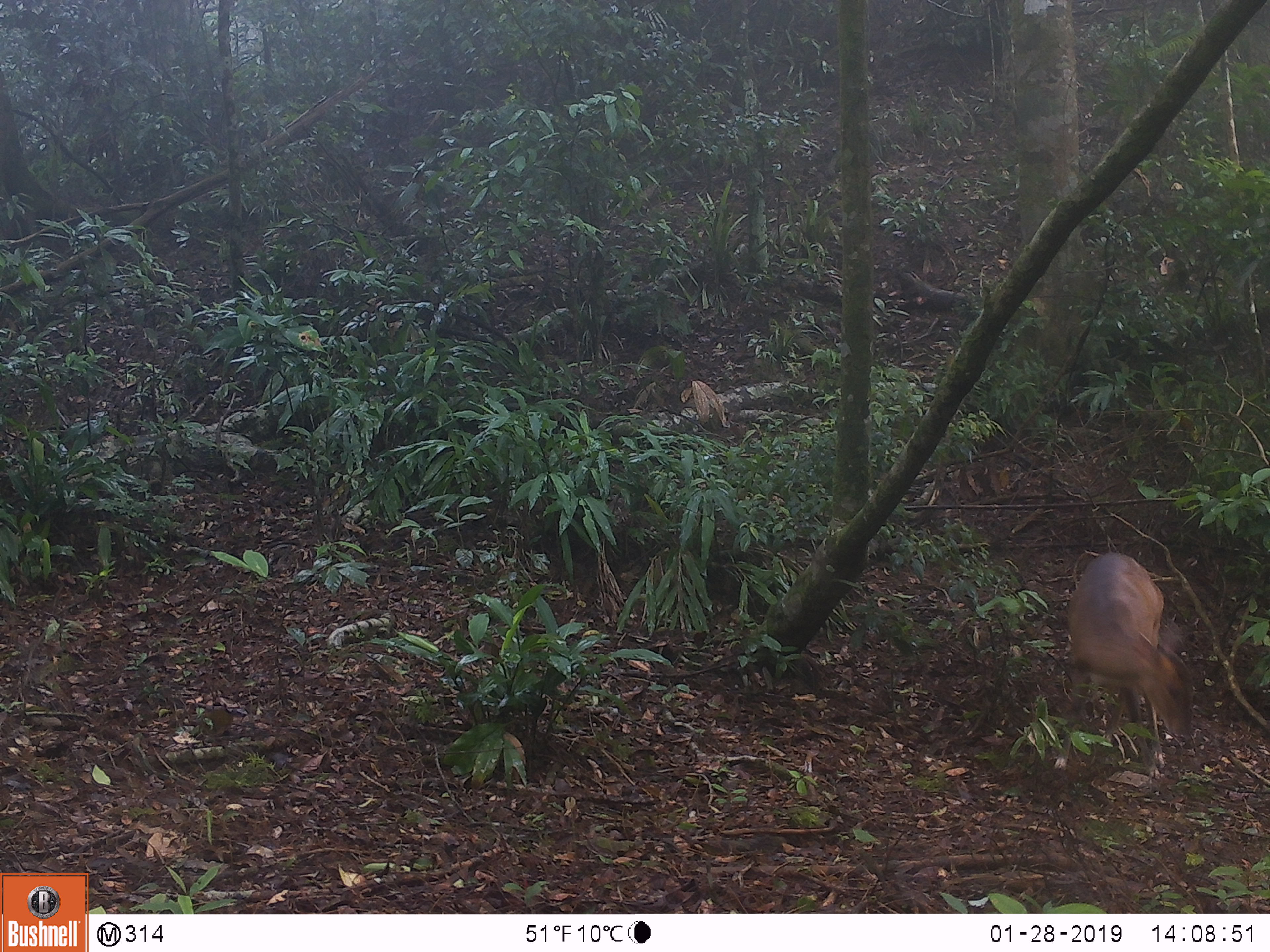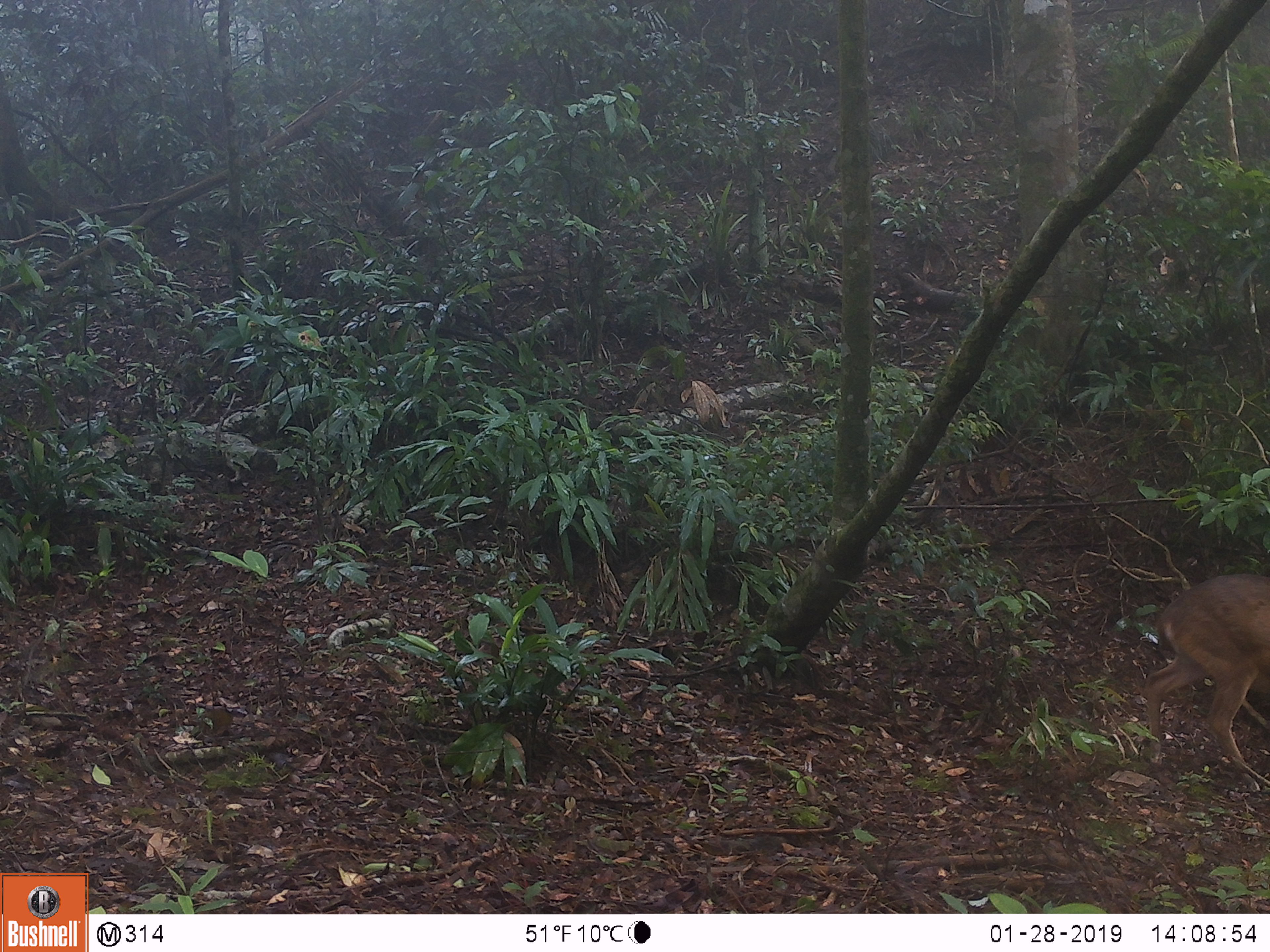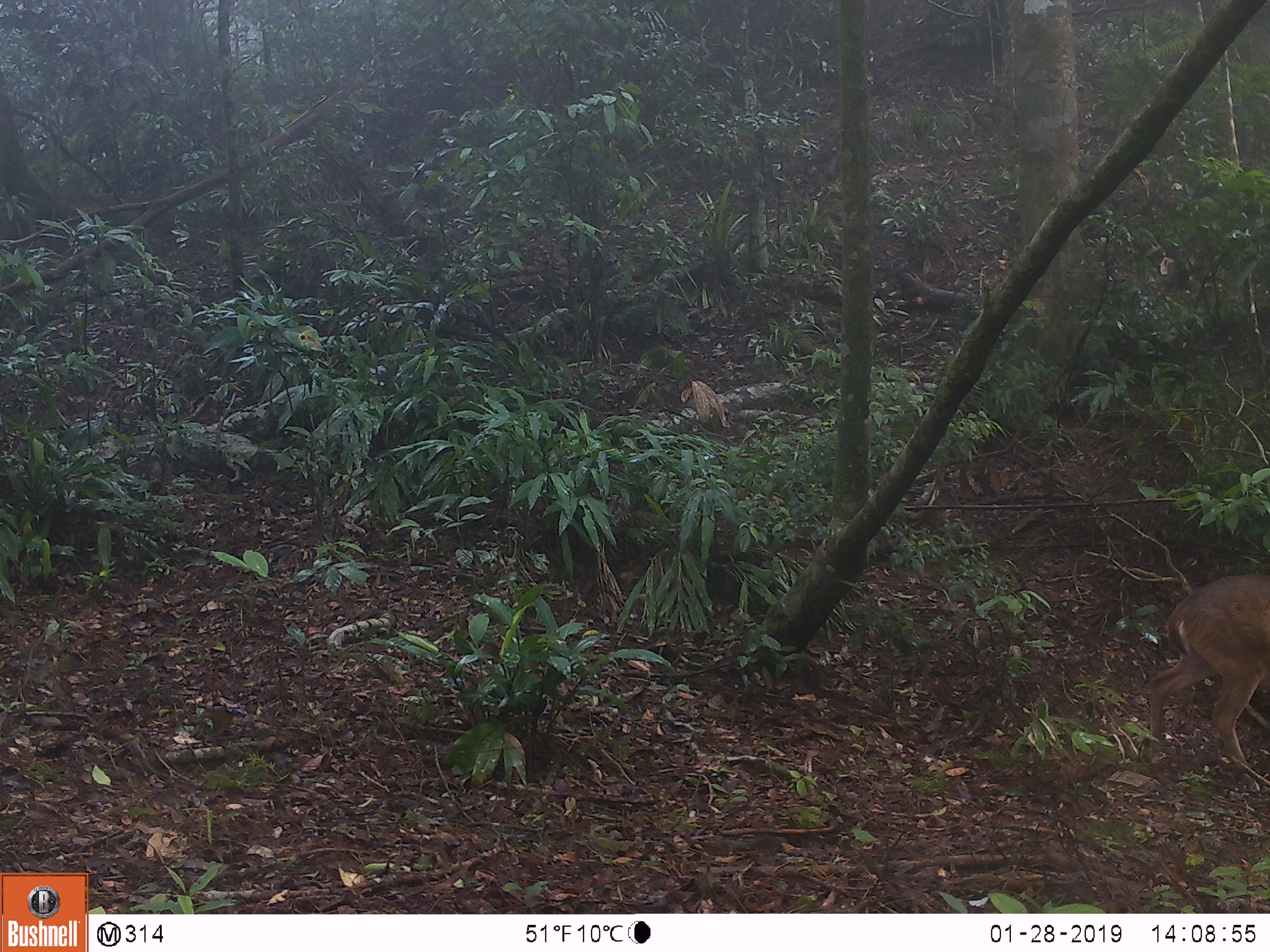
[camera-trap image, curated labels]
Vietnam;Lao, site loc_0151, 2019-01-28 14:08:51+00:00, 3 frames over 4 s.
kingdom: Animalia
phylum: Chordata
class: Mammalia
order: Artiodactyla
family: Cervidae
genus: Muntiacus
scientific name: Muntiacus vuquangensis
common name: large-antlered muntjac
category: large antlered muntjac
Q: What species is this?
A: Large antlered muntjac (large-antlered muntjac) (Muntiacus vuquangensis).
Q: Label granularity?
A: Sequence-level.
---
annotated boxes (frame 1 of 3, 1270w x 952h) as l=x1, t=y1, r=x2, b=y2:
large antlered muntjac: l=1053, t=551, r=1194, b=780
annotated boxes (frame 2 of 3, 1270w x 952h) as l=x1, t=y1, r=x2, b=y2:
large antlered muntjac: l=1145, t=569, r=1270, b=777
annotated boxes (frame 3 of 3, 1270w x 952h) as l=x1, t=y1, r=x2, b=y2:
large antlered muntjac: l=1147, t=573, r=1270, b=766